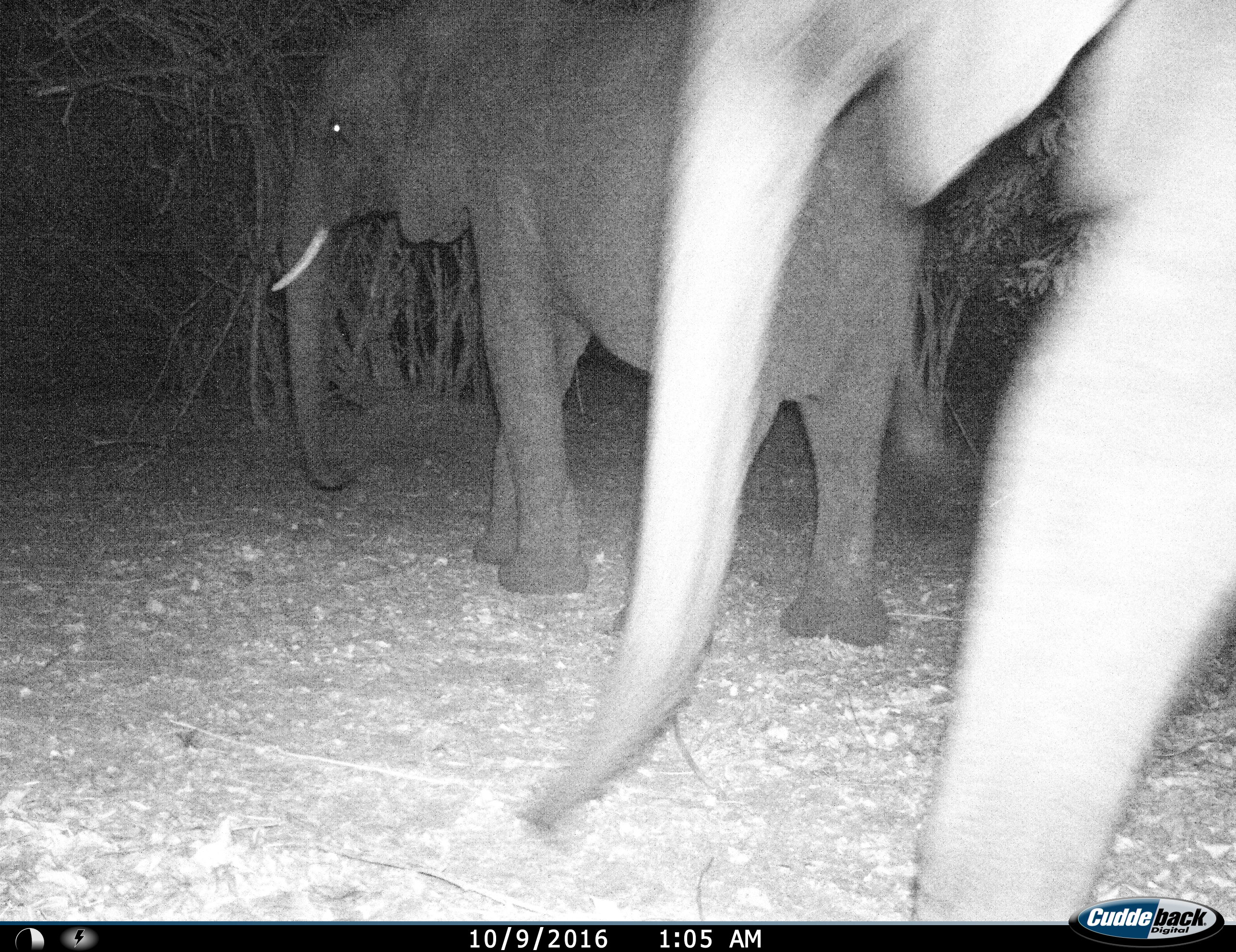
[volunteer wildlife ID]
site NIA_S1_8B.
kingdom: Animalia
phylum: Chordata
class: Mammalia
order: Proboscidea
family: Elephantidae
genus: Loxodonta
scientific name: Loxodonta africana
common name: african bush elephant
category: elephant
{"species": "elephant (african bush elephant) (Loxodonta africana)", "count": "2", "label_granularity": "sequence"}